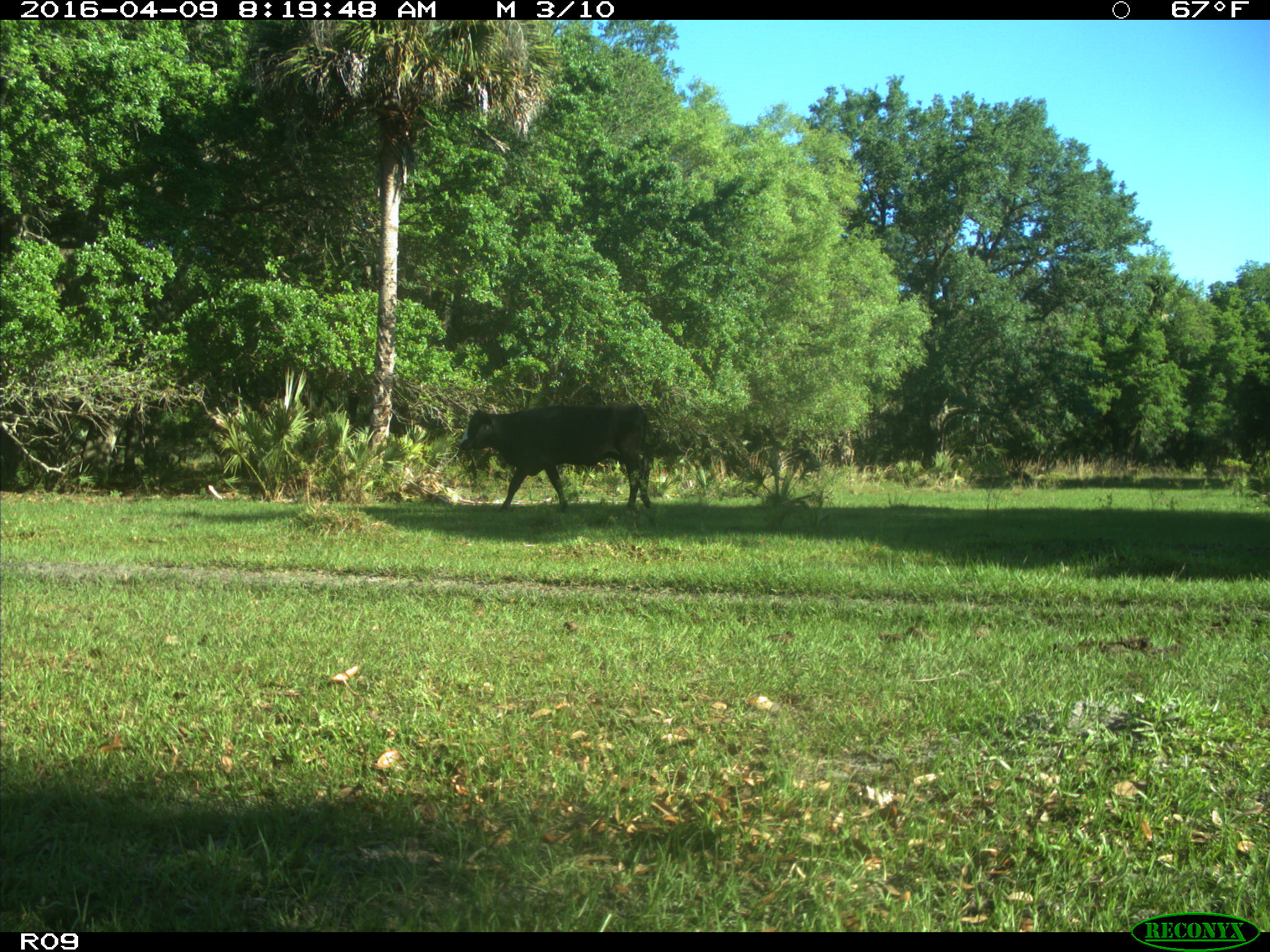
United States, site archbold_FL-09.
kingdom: Animalia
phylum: Chordata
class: Mammalia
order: Artiodactyla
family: Bovidae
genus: Bos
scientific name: Bos taurus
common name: domestic cow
Bos taurus (domestic cow).